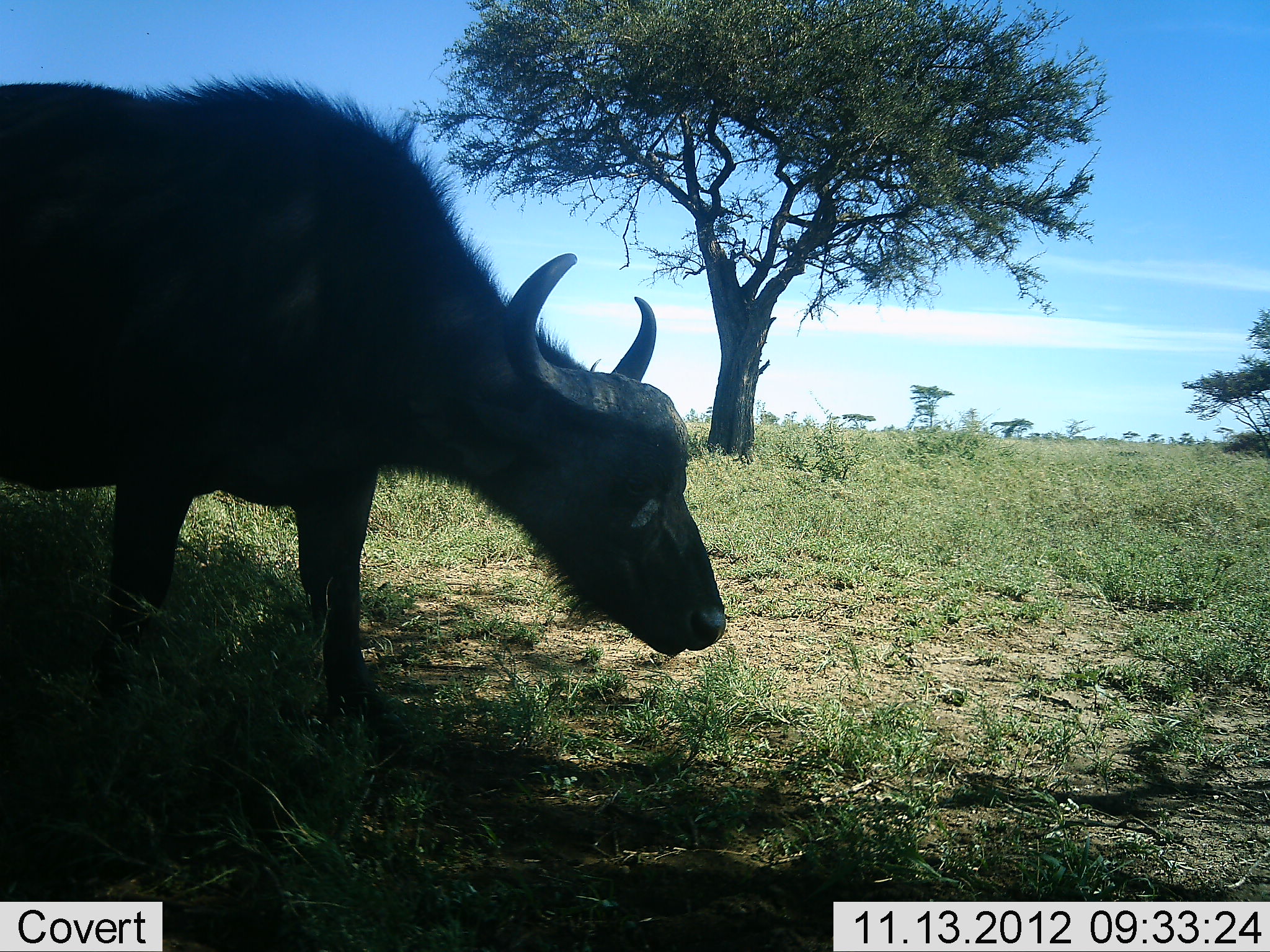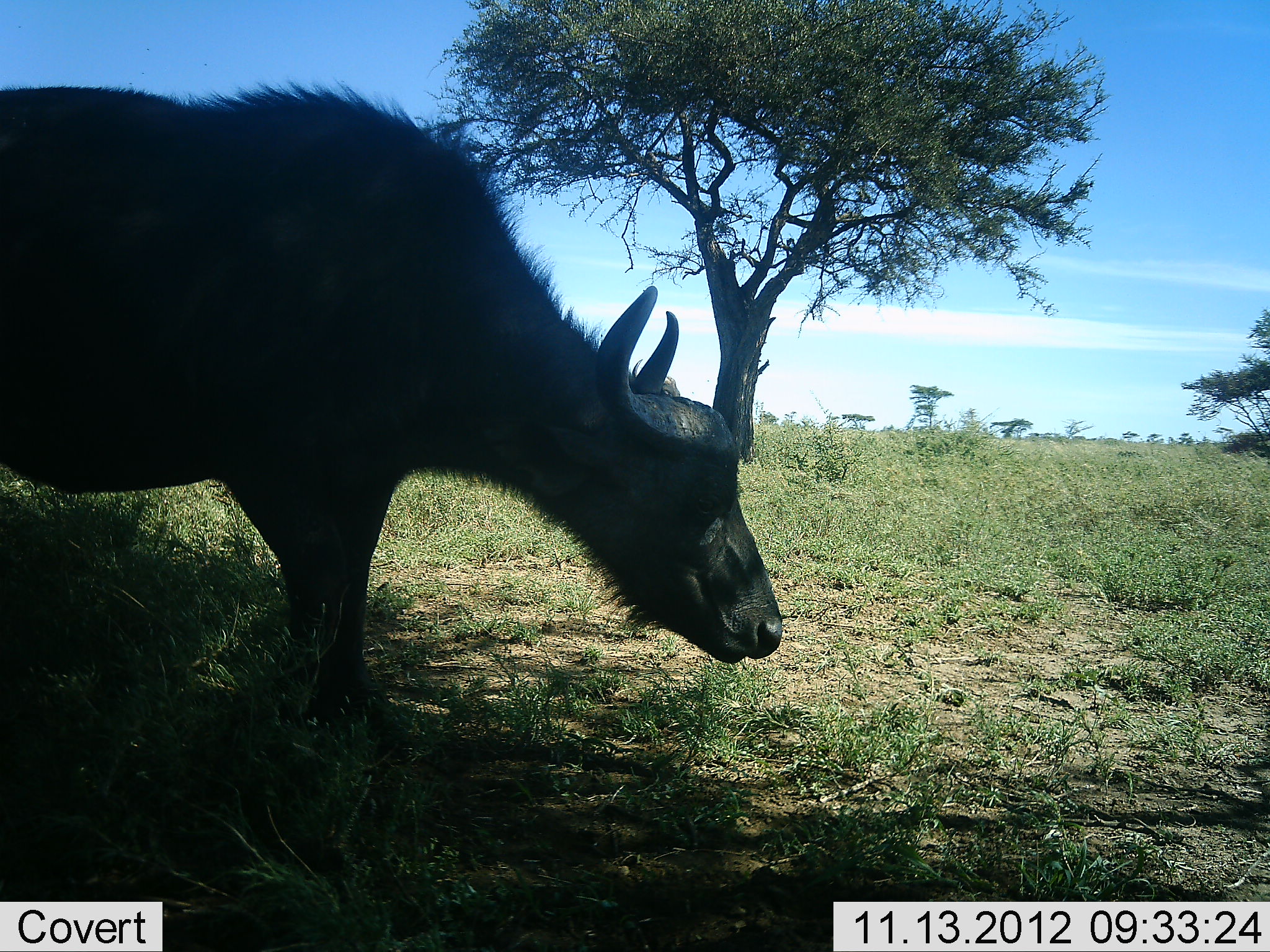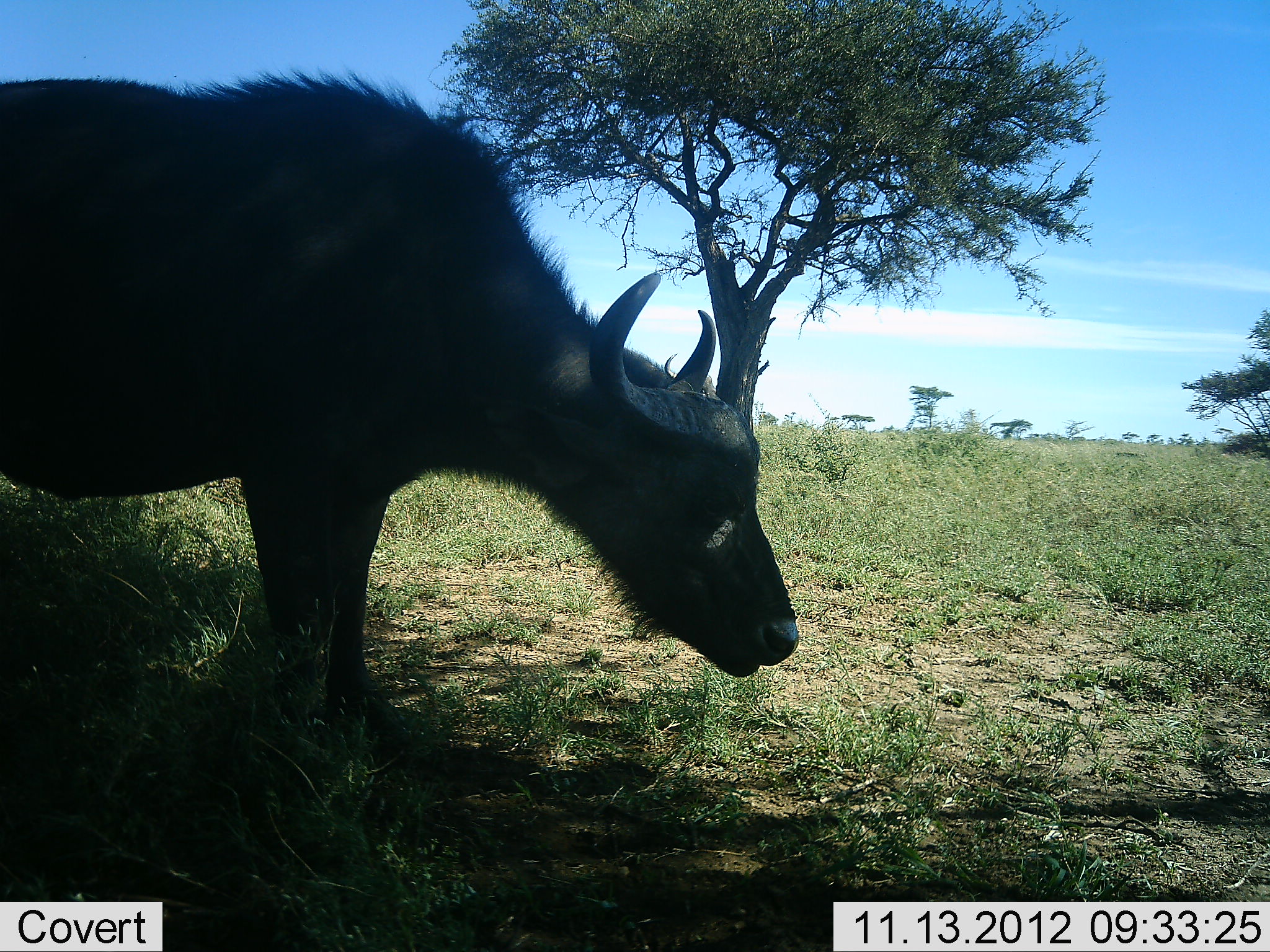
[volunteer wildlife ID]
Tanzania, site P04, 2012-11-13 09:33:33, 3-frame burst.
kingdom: Animalia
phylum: Chordata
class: Mammalia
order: Artiodactyla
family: Bovidae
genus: Syncerus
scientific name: Syncerus caffer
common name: cape buffalo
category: buffalo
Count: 1.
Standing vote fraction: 40%.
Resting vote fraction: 0%.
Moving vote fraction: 50%.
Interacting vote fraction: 0%.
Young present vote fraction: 0%.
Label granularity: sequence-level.